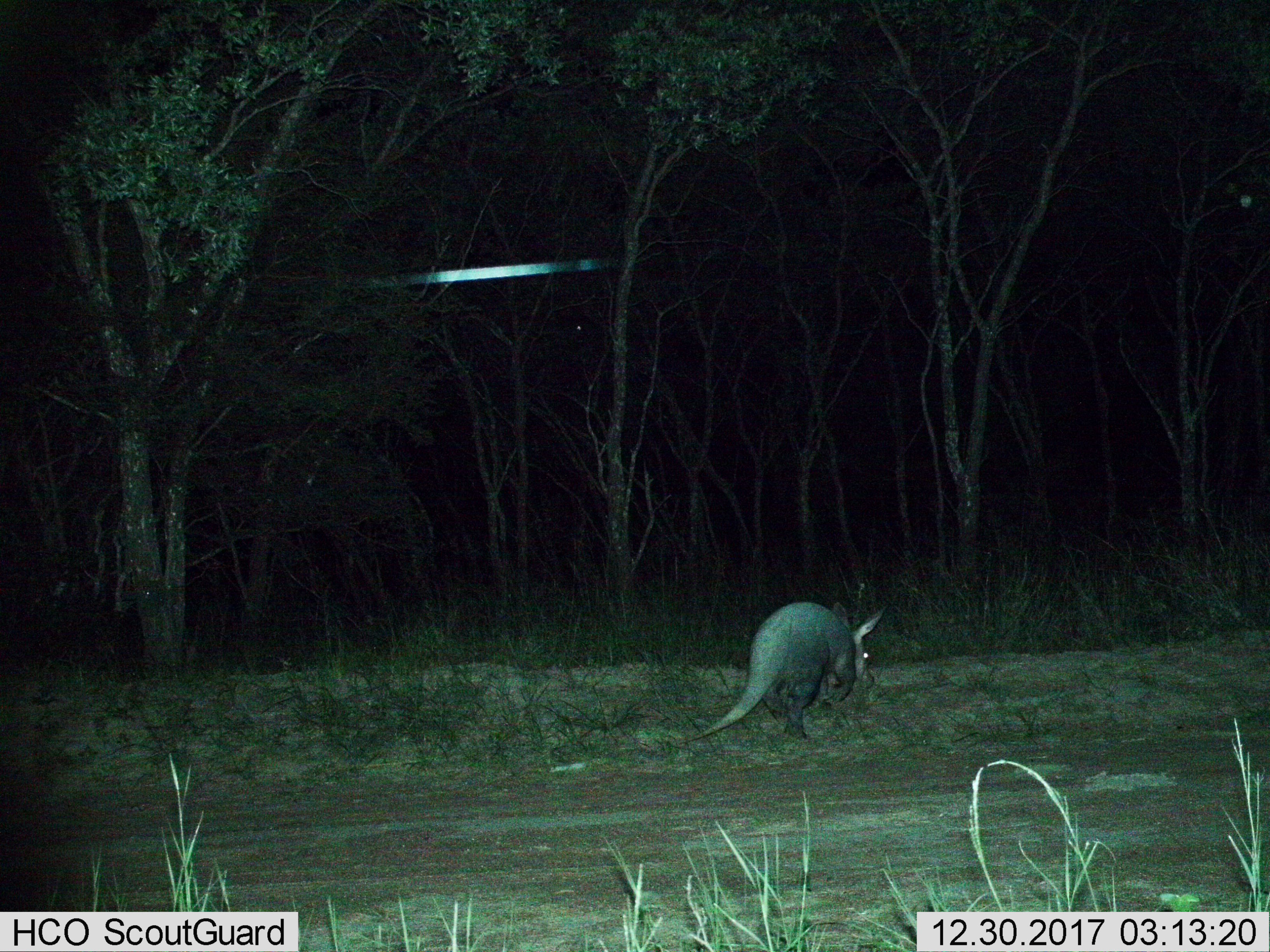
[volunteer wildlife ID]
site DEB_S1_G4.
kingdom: Animalia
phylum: Chordata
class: Mammalia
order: Tubulidentata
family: Orycteropodidae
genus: Orycteropus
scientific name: Orycteropus afer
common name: aardvark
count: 1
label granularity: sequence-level